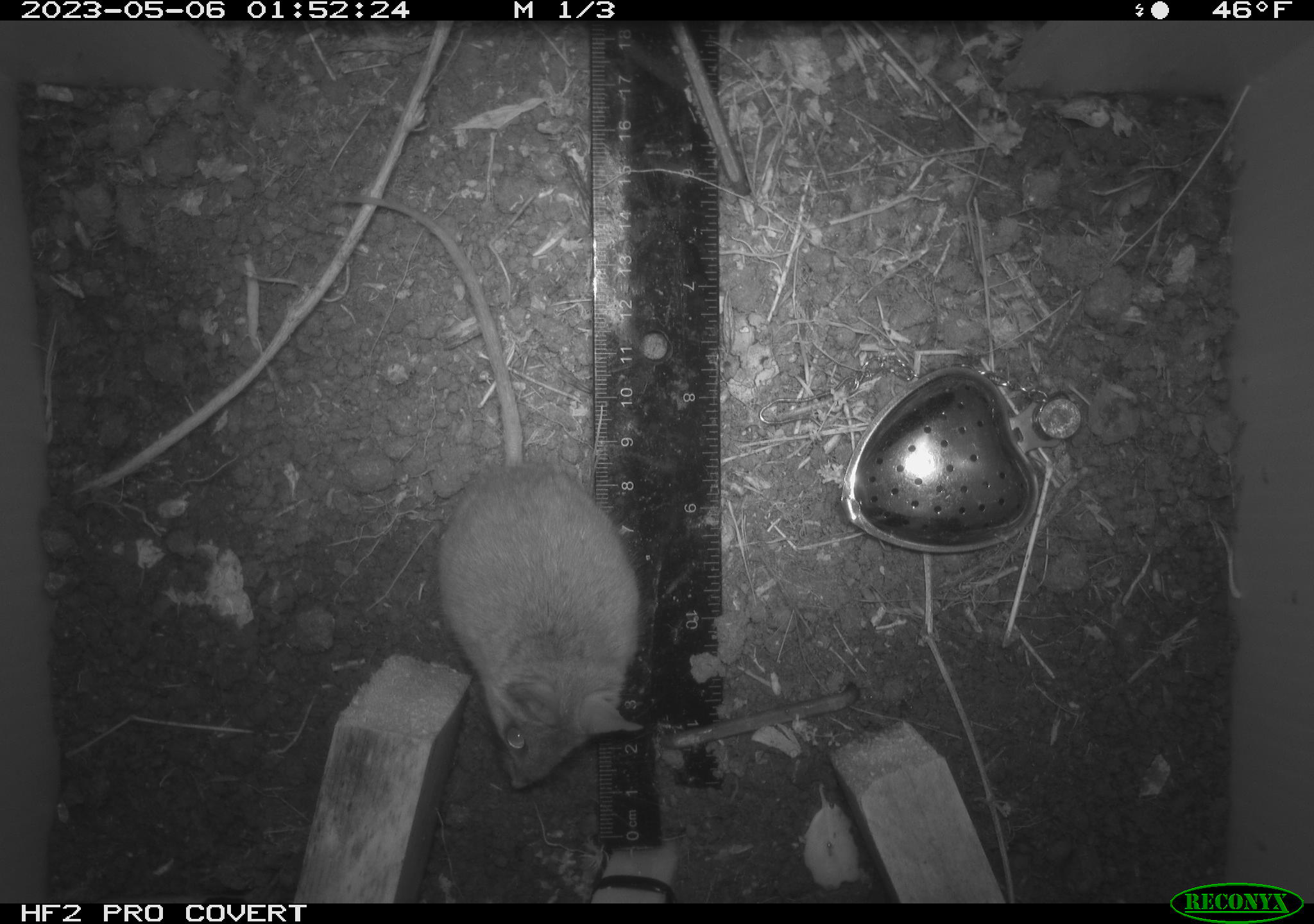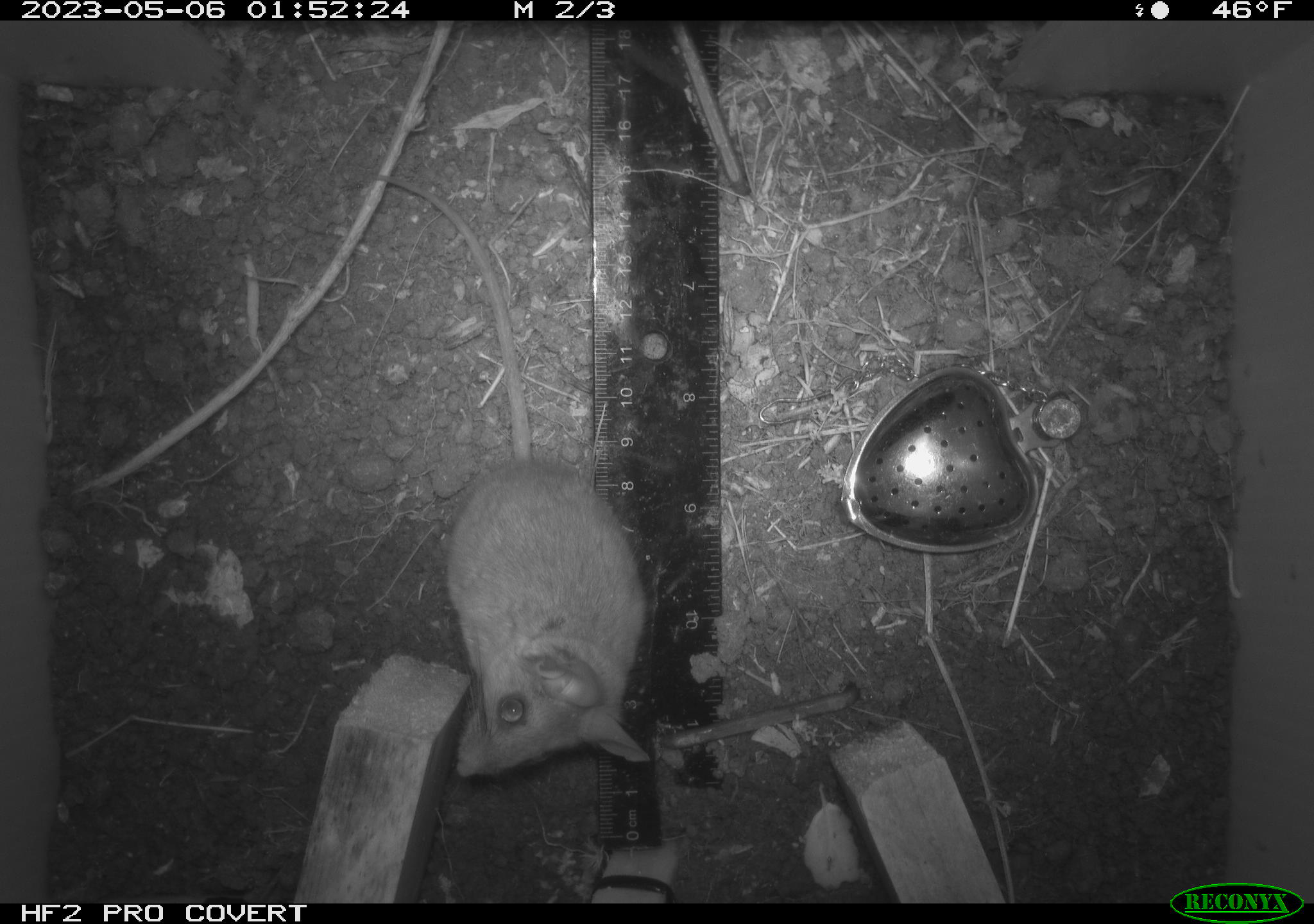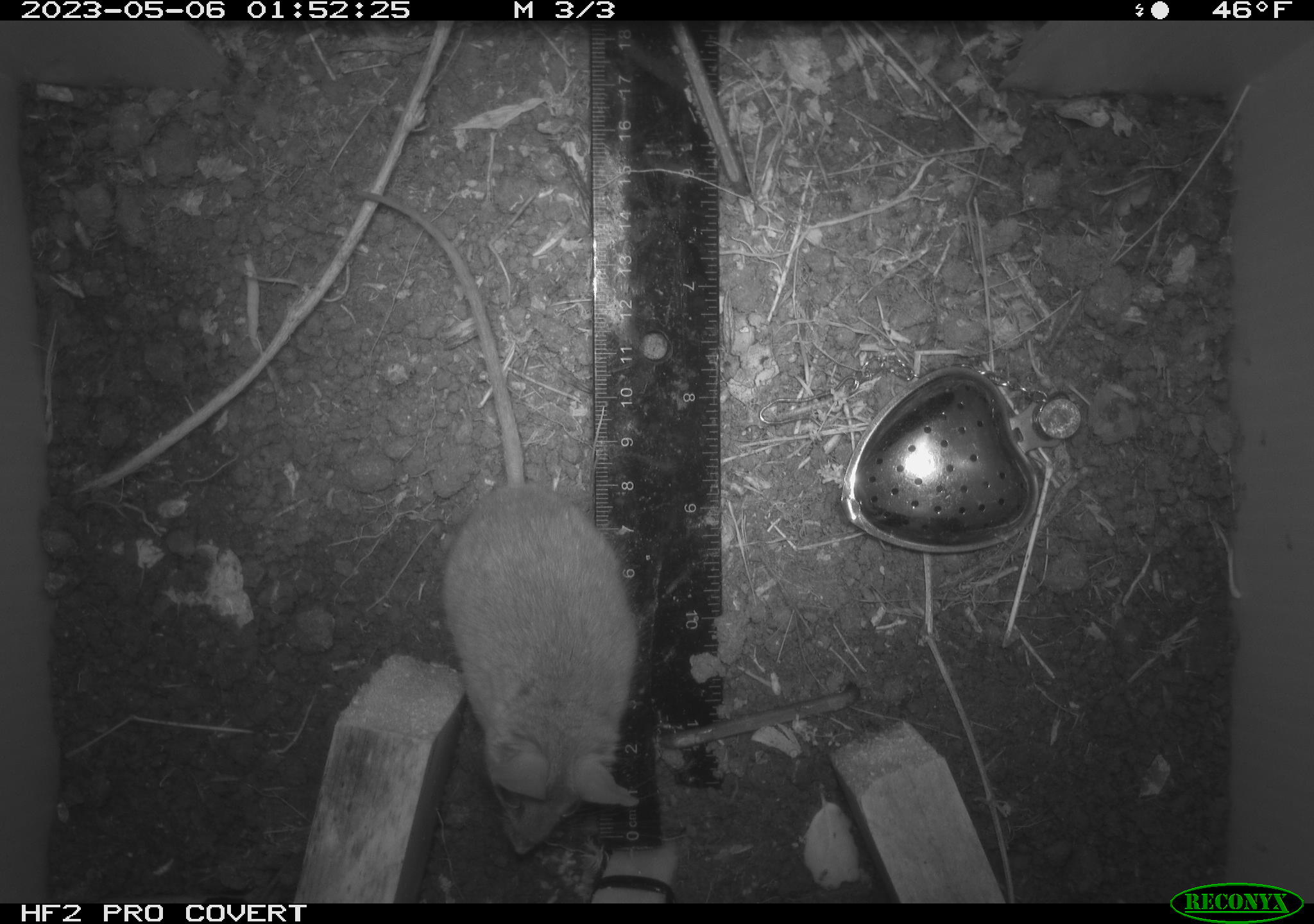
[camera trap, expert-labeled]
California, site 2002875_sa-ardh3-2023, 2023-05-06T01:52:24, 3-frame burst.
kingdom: Animalia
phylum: Chordata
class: Mammalia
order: Rodentia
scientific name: Rodentia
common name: mouse species